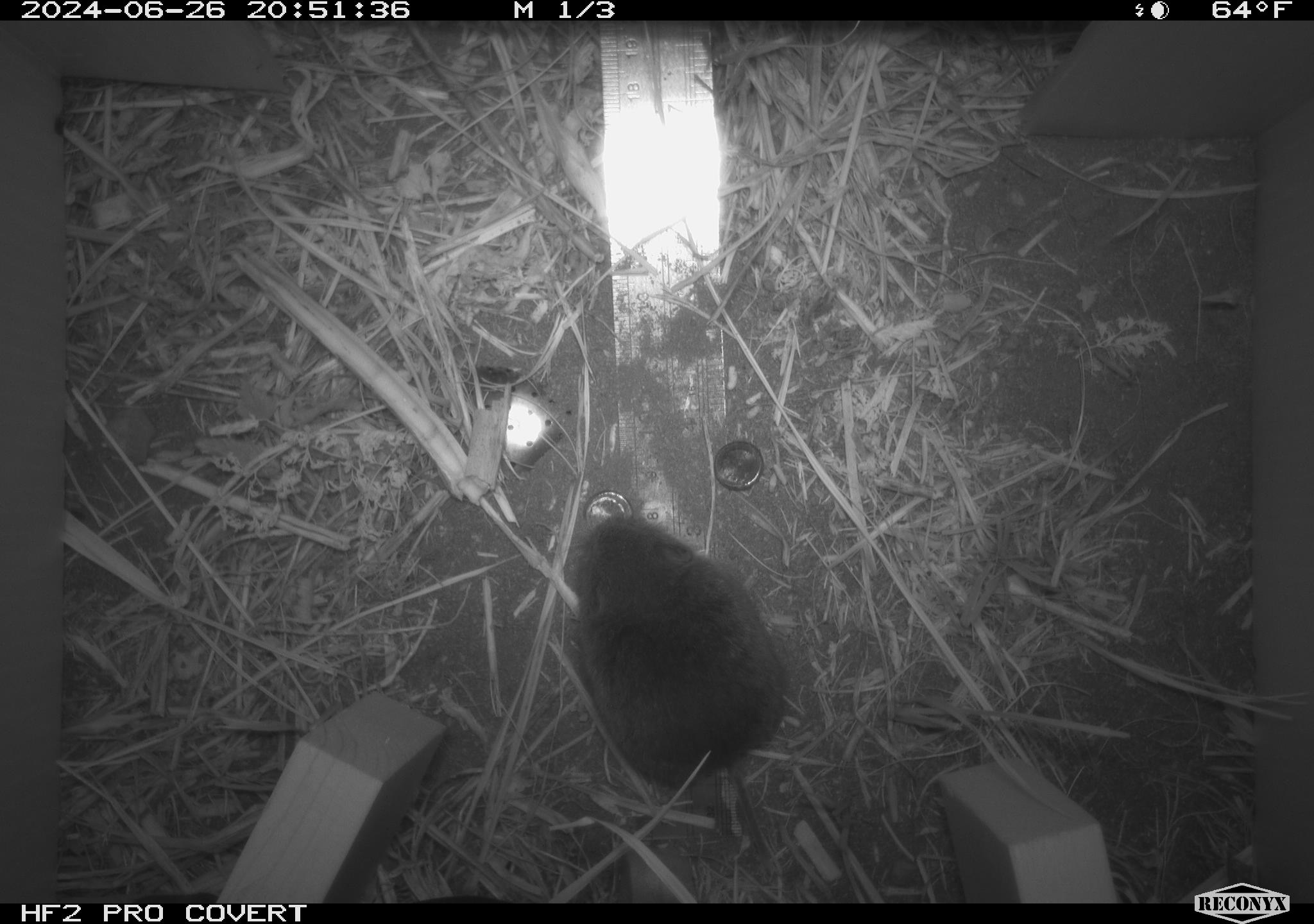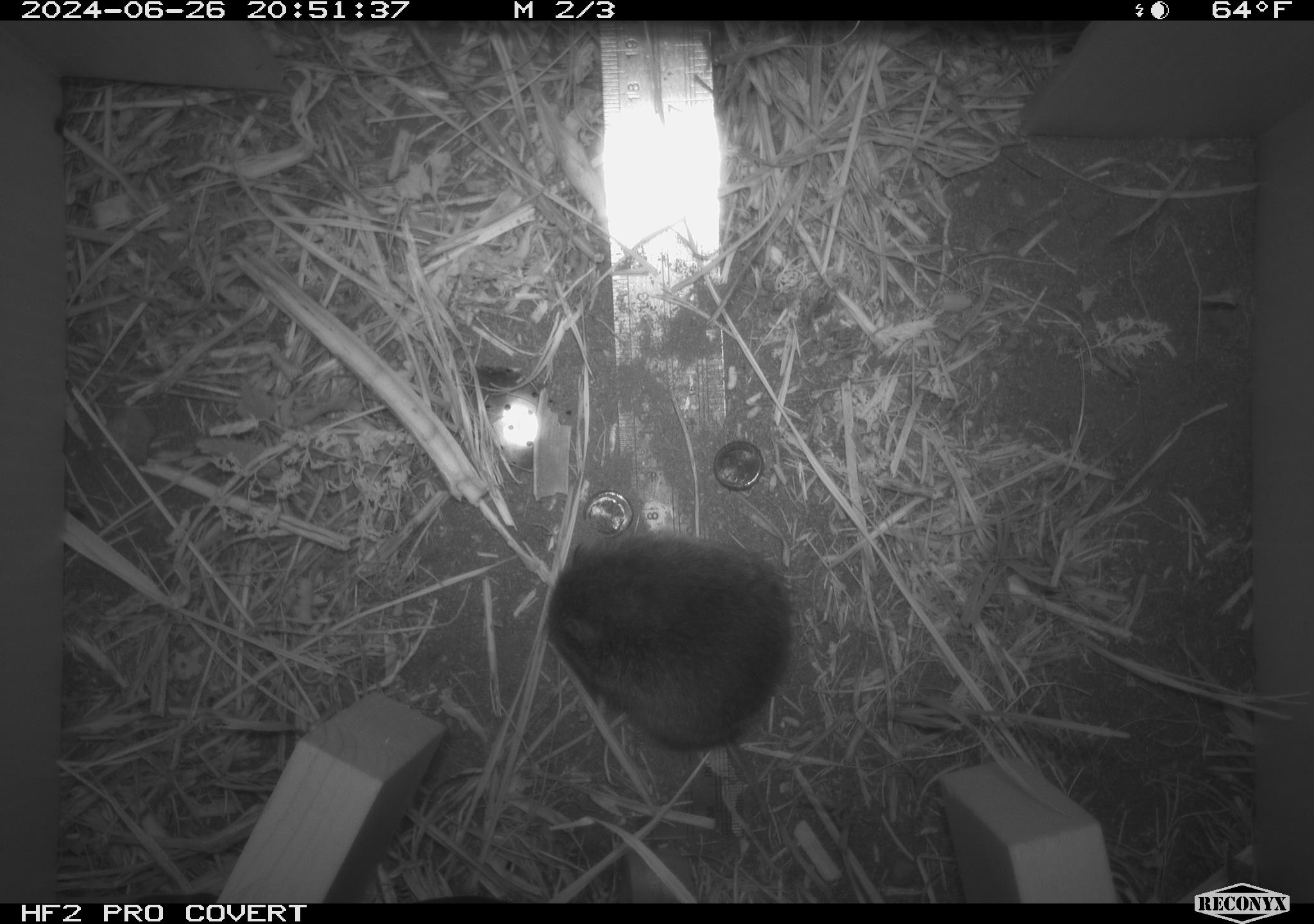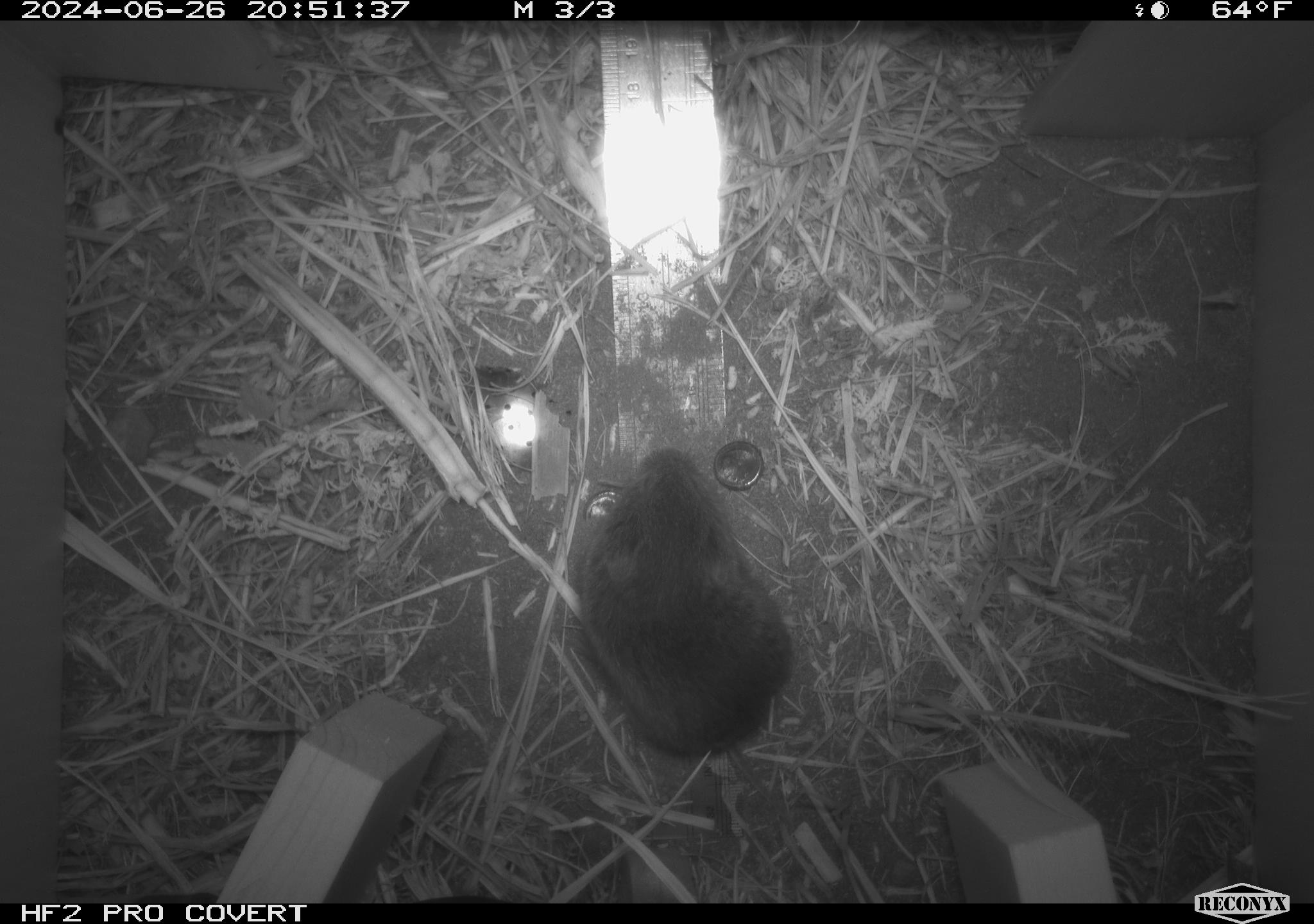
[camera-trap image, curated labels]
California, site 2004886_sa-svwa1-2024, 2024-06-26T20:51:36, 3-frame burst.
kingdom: Animalia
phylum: Chordata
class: Mammalia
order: Rodentia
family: Cricetidae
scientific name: Arvicolinae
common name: voles, lemmings, and muskrats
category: arvicolinae subfamily